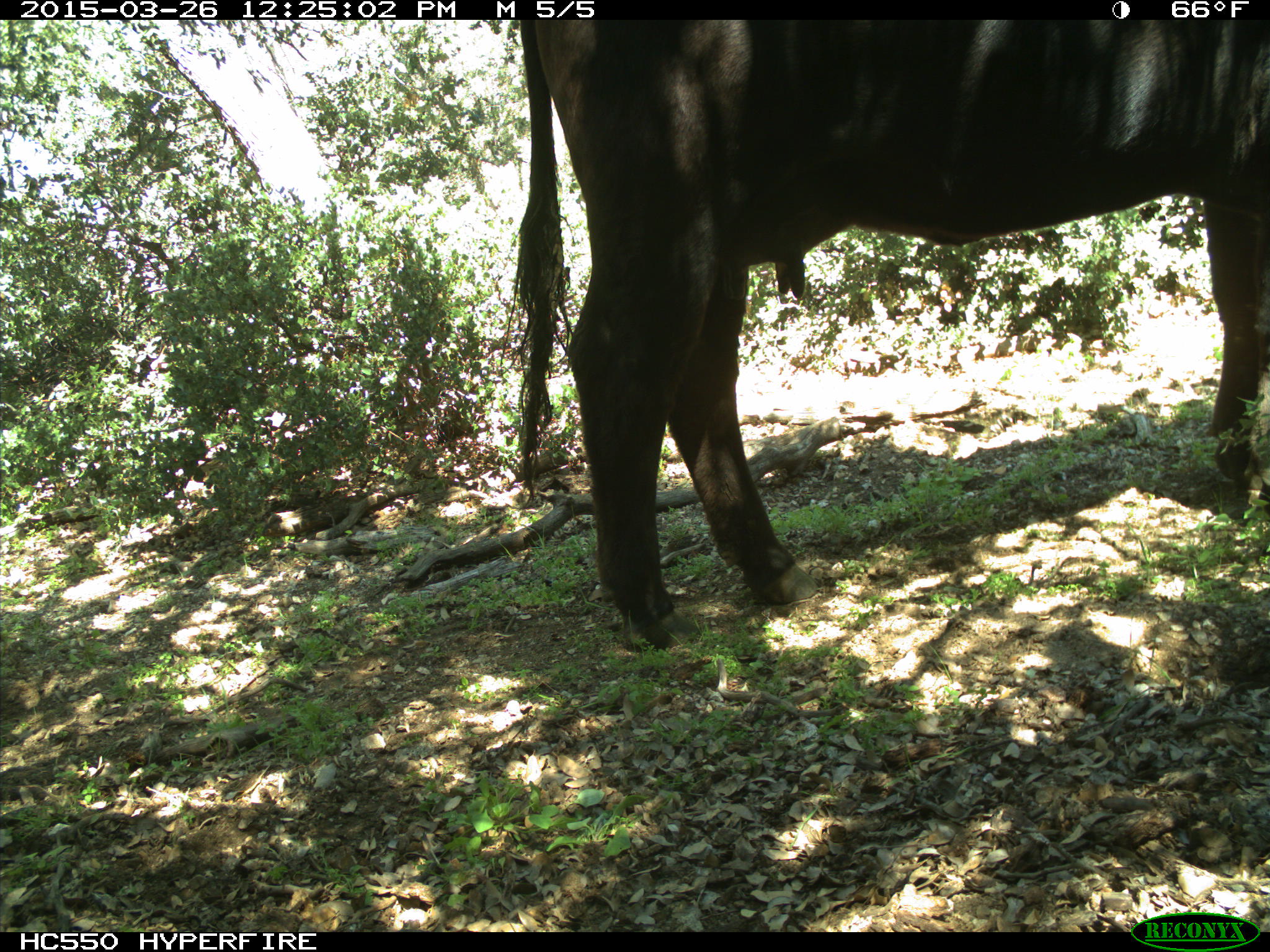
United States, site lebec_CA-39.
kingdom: Animalia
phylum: Chordata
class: Mammalia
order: Artiodactyla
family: Bovidae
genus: Bos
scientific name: Bos taurus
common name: domestic cow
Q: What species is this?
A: Bos taurus (domestic cow).